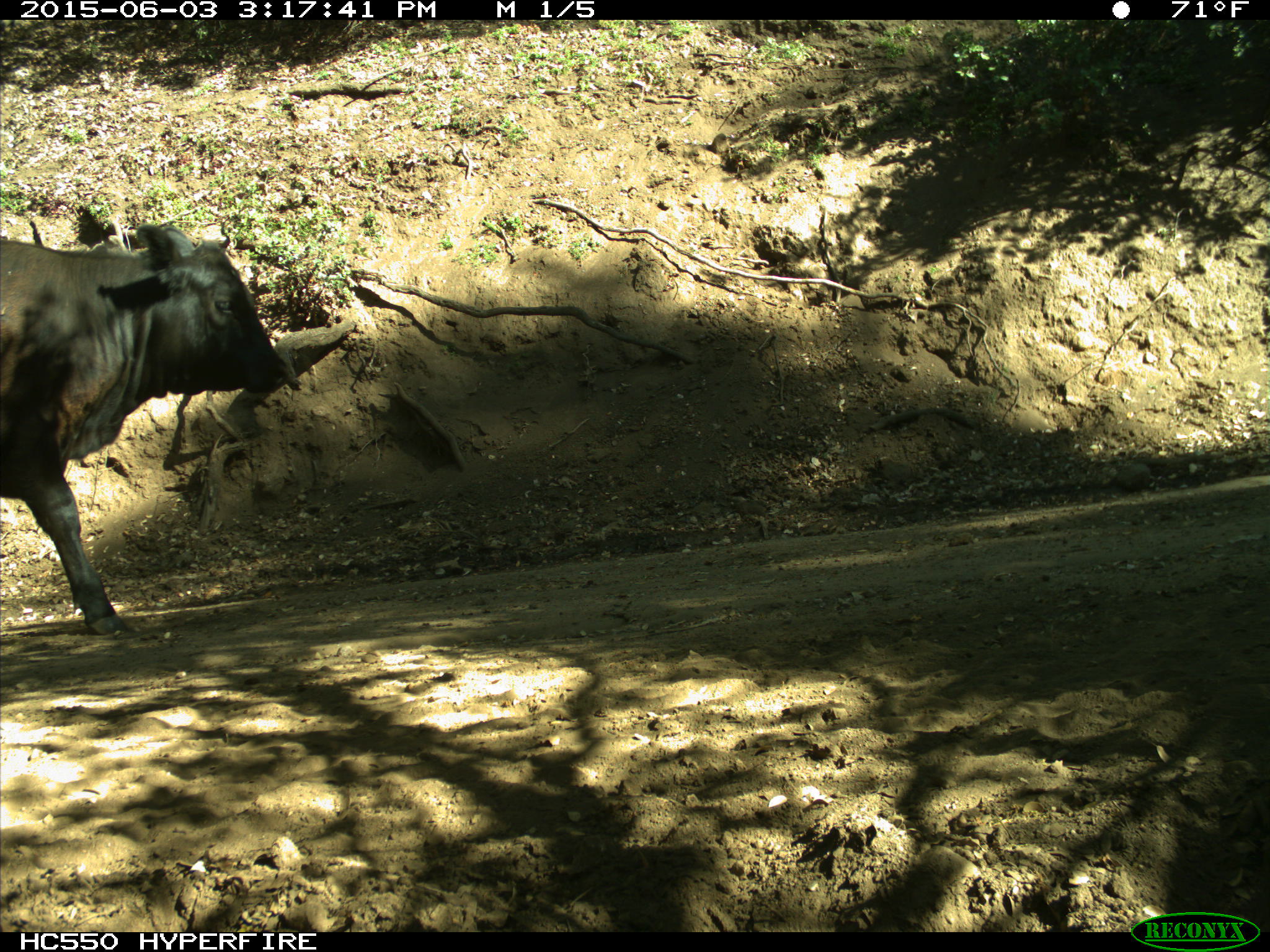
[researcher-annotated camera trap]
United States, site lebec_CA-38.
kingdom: Animalia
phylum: Chordata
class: Mammalia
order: Artiodactyla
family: Bovidae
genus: Bos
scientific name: Bos taurus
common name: domestic cow